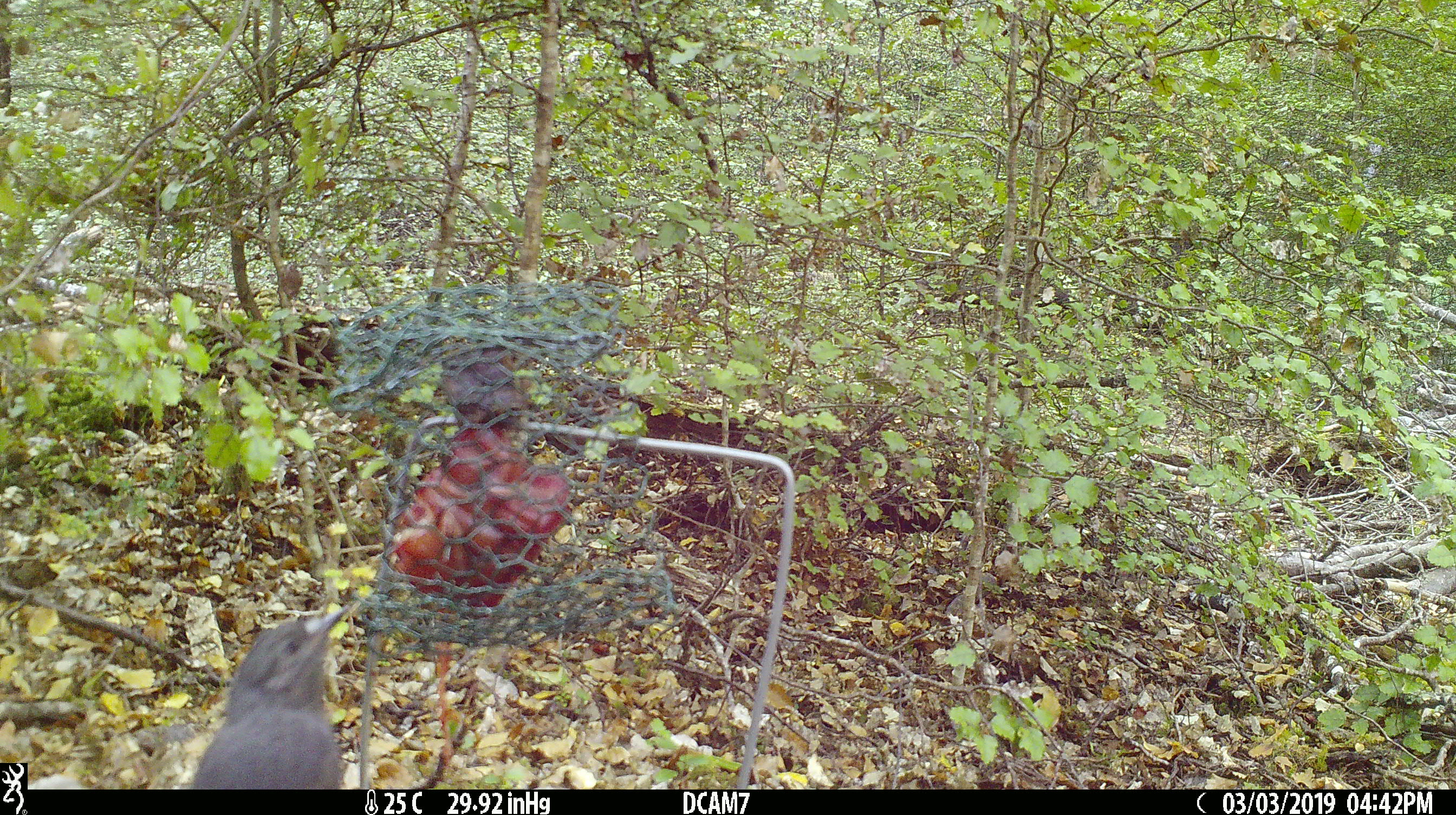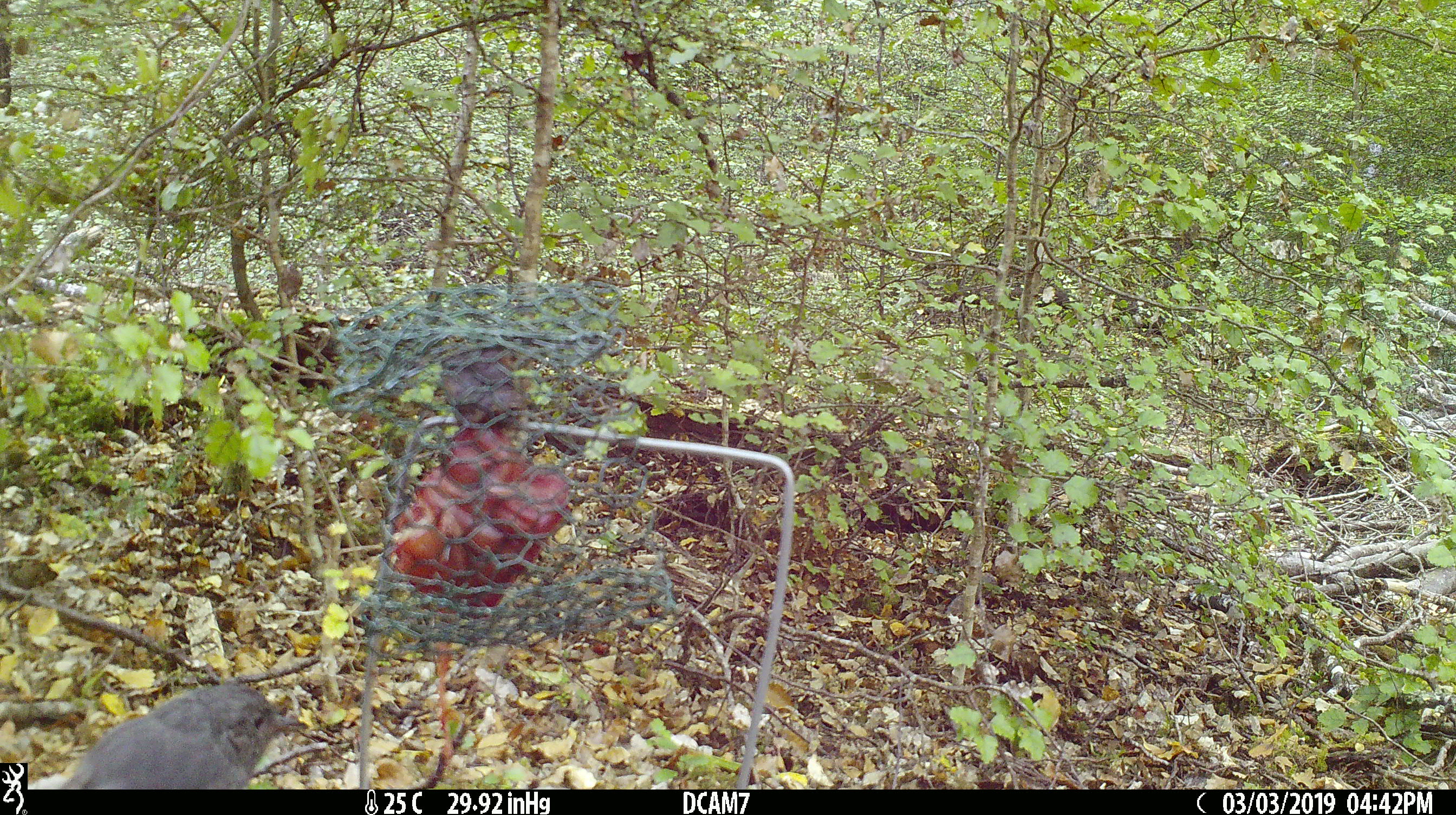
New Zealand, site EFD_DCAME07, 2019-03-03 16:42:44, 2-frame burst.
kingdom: Animalia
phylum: Chordata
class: Aves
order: Passeriformes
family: Petroicidae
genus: Petroica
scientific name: Petroica australis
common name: new zealand robin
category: robin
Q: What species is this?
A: Robin (new zealand robin) (Petroica australis).